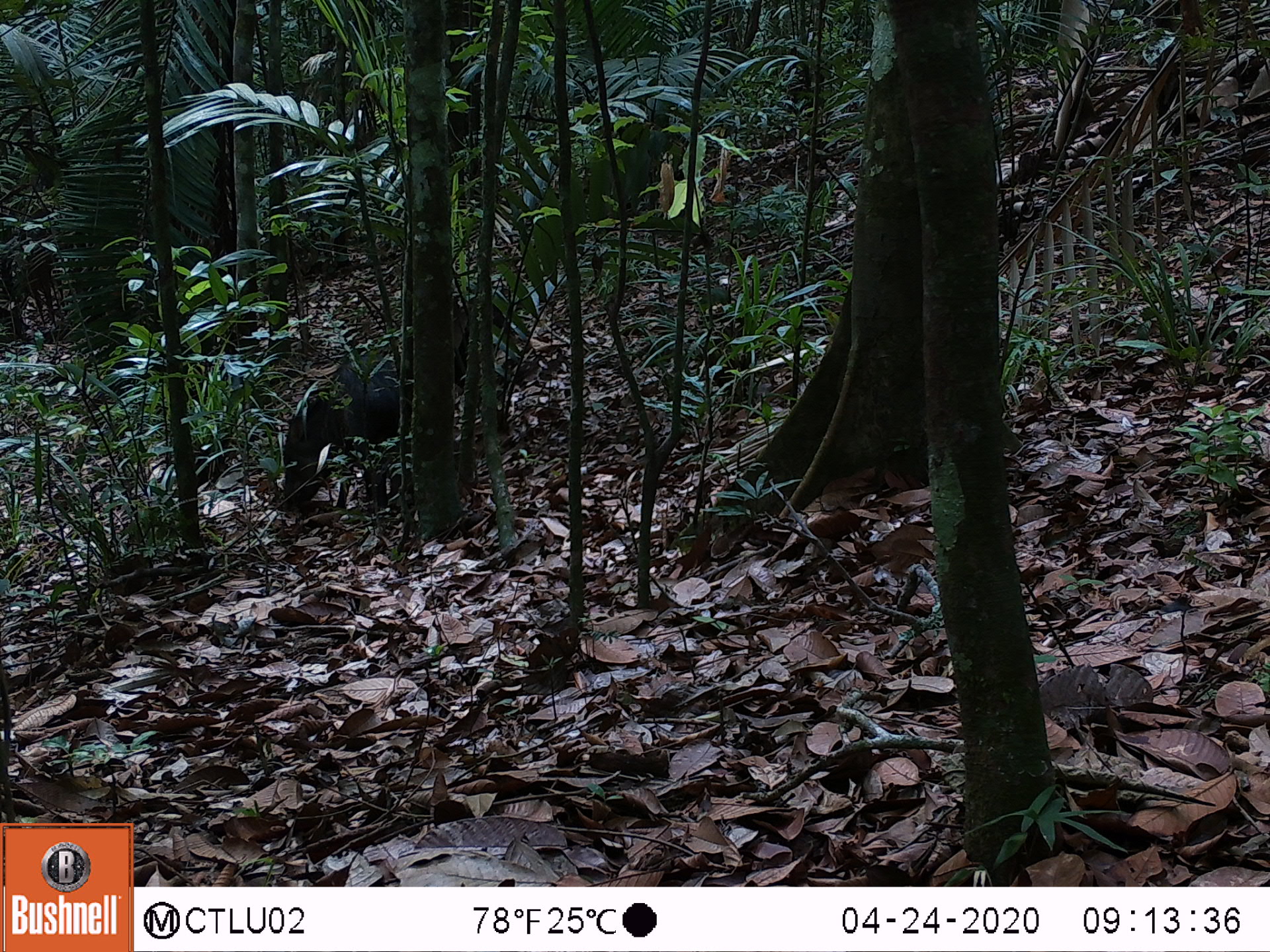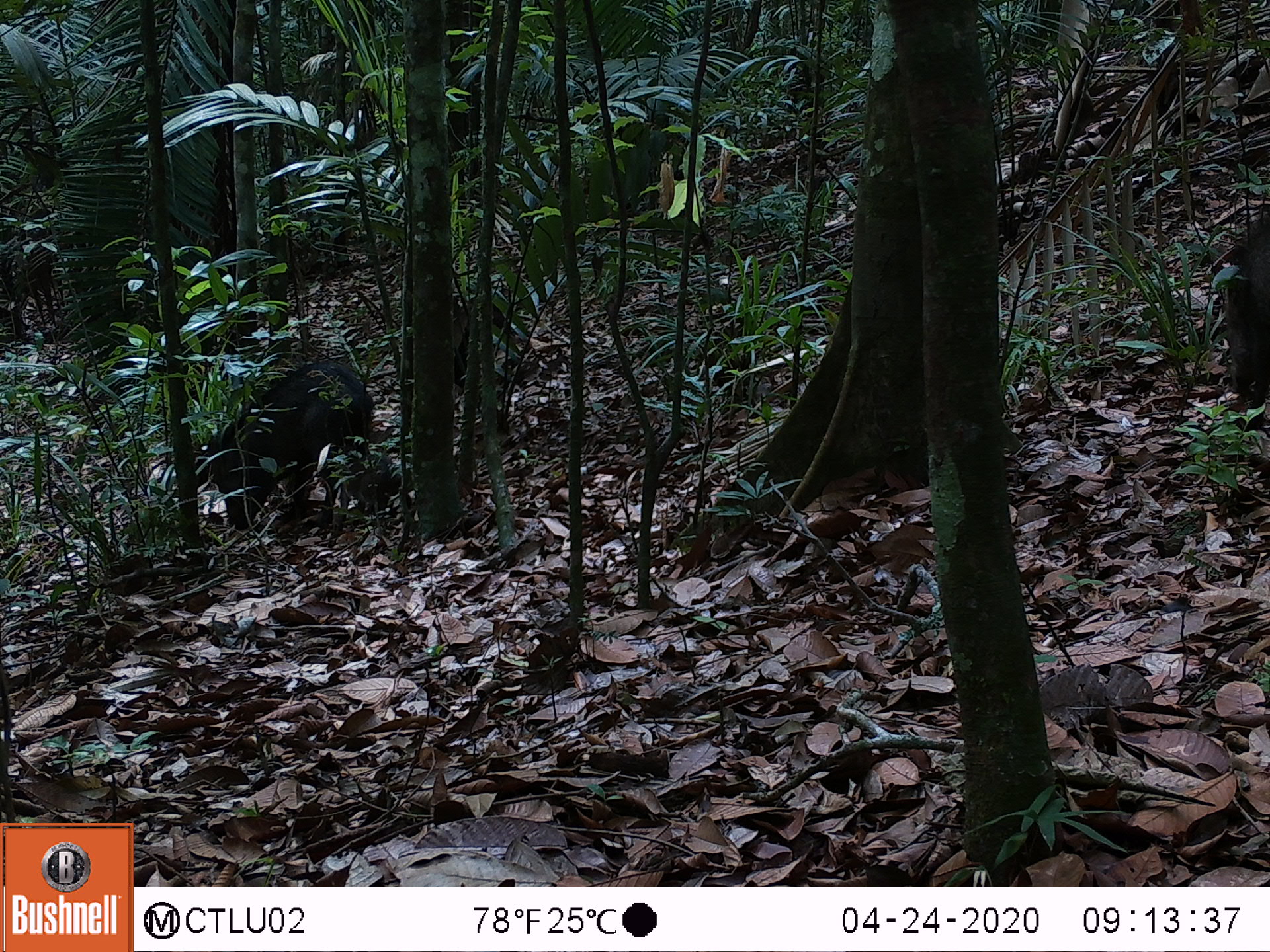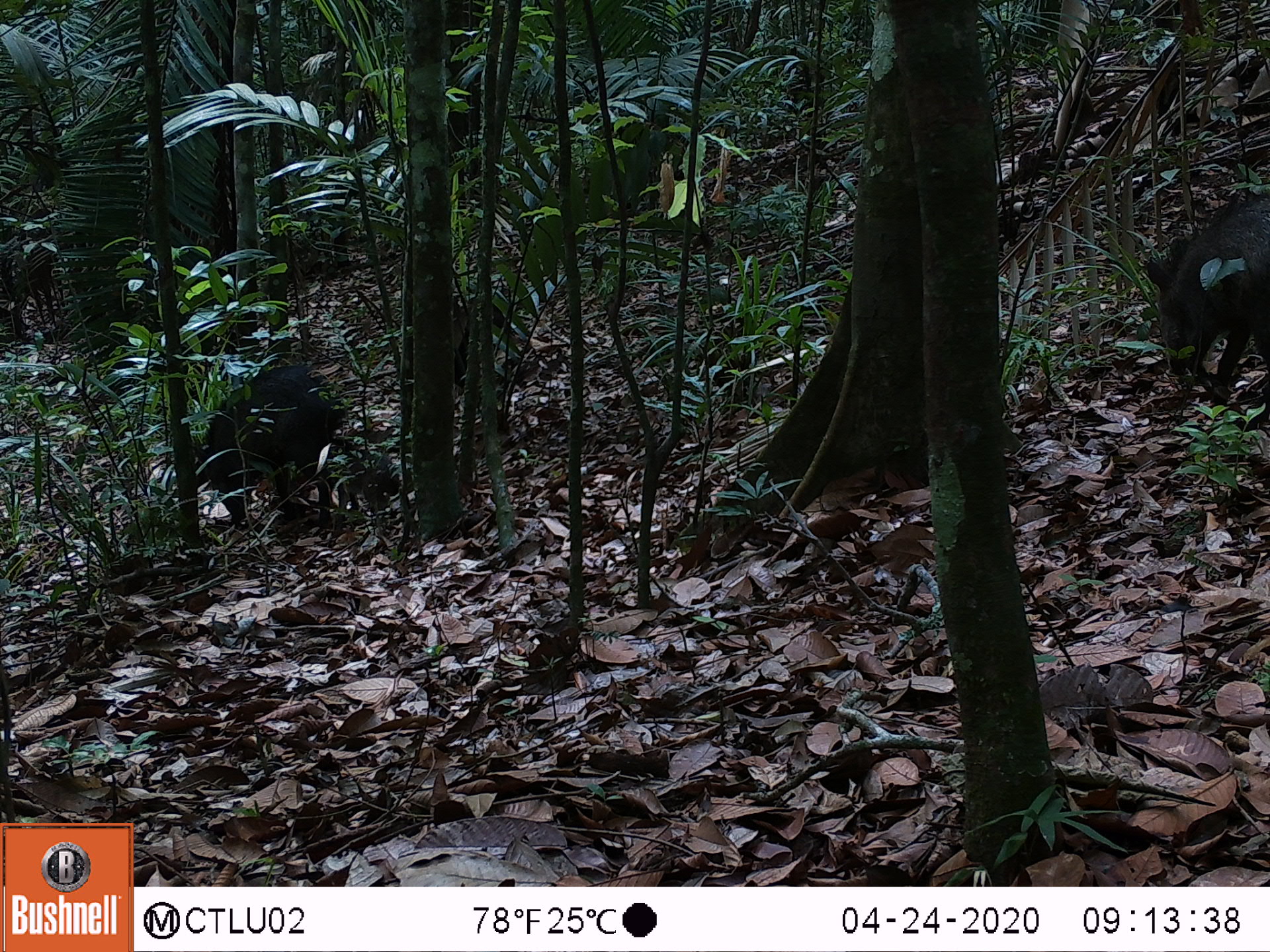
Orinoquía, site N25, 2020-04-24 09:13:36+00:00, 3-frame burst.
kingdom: Animalia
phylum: Chordata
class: Mammalia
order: Artiodactyla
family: Tayassuidae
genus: Pecari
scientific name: Pecari tajacu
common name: collared peccary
Collared peccary (Pecari tajacu).